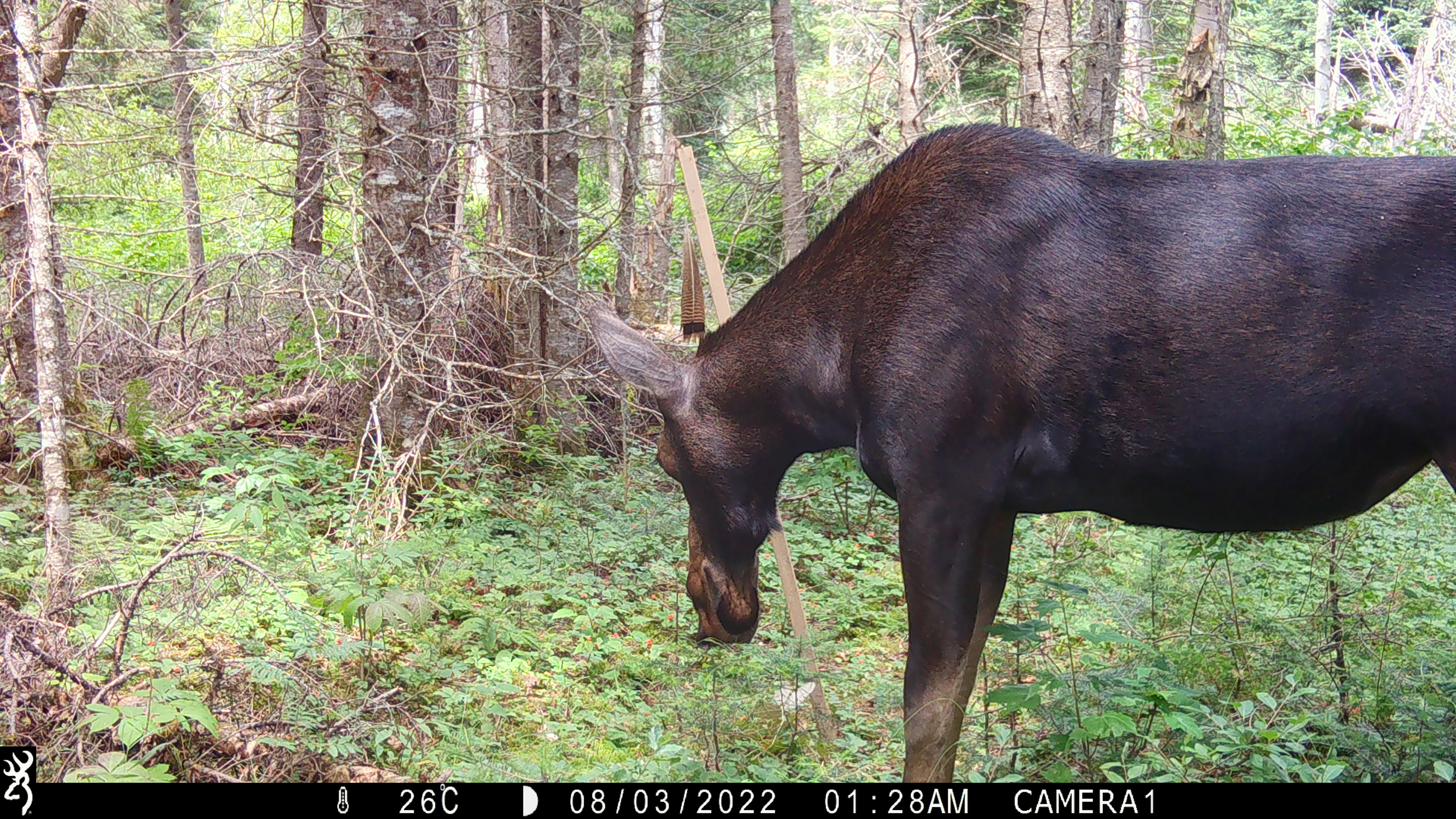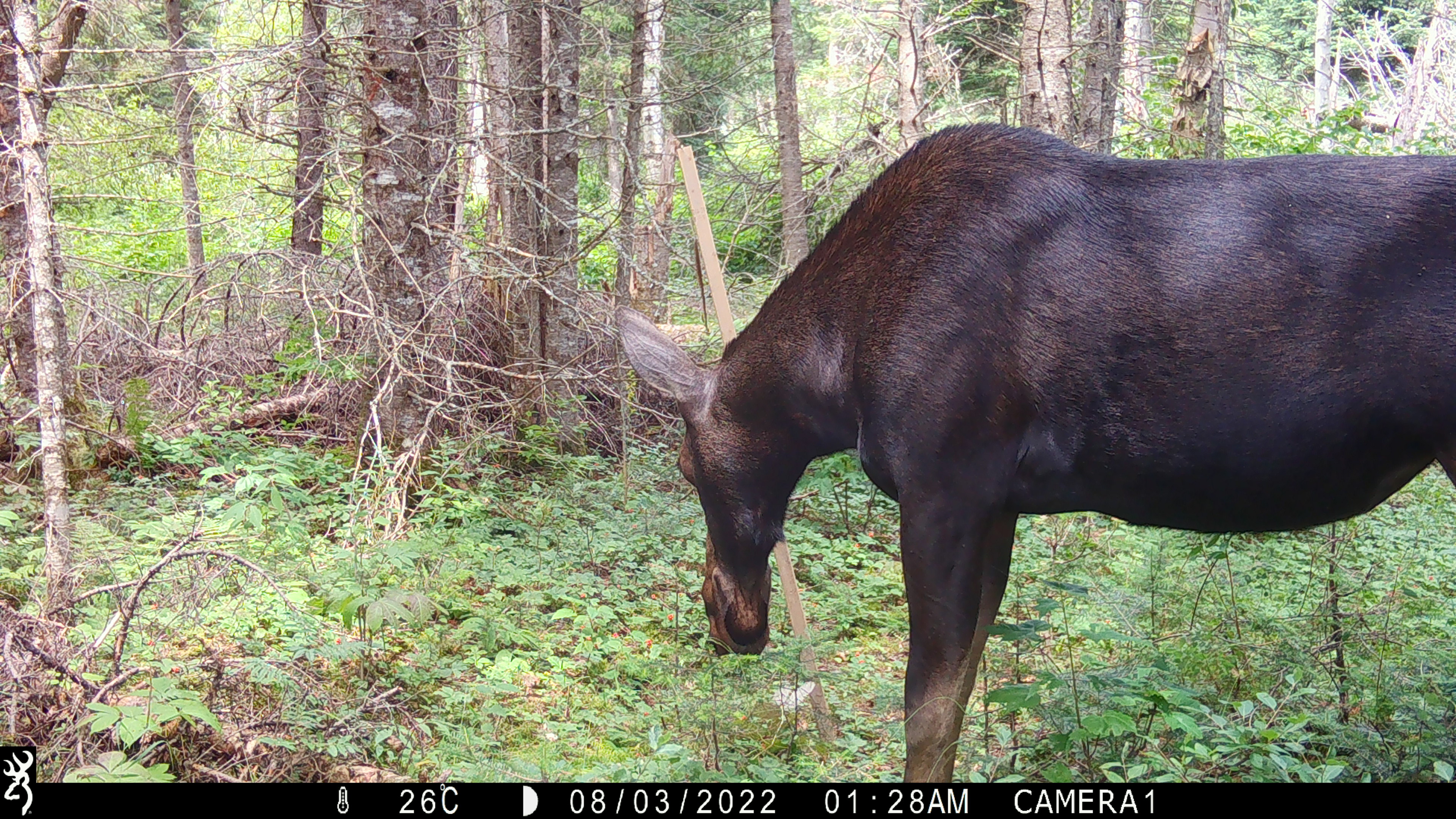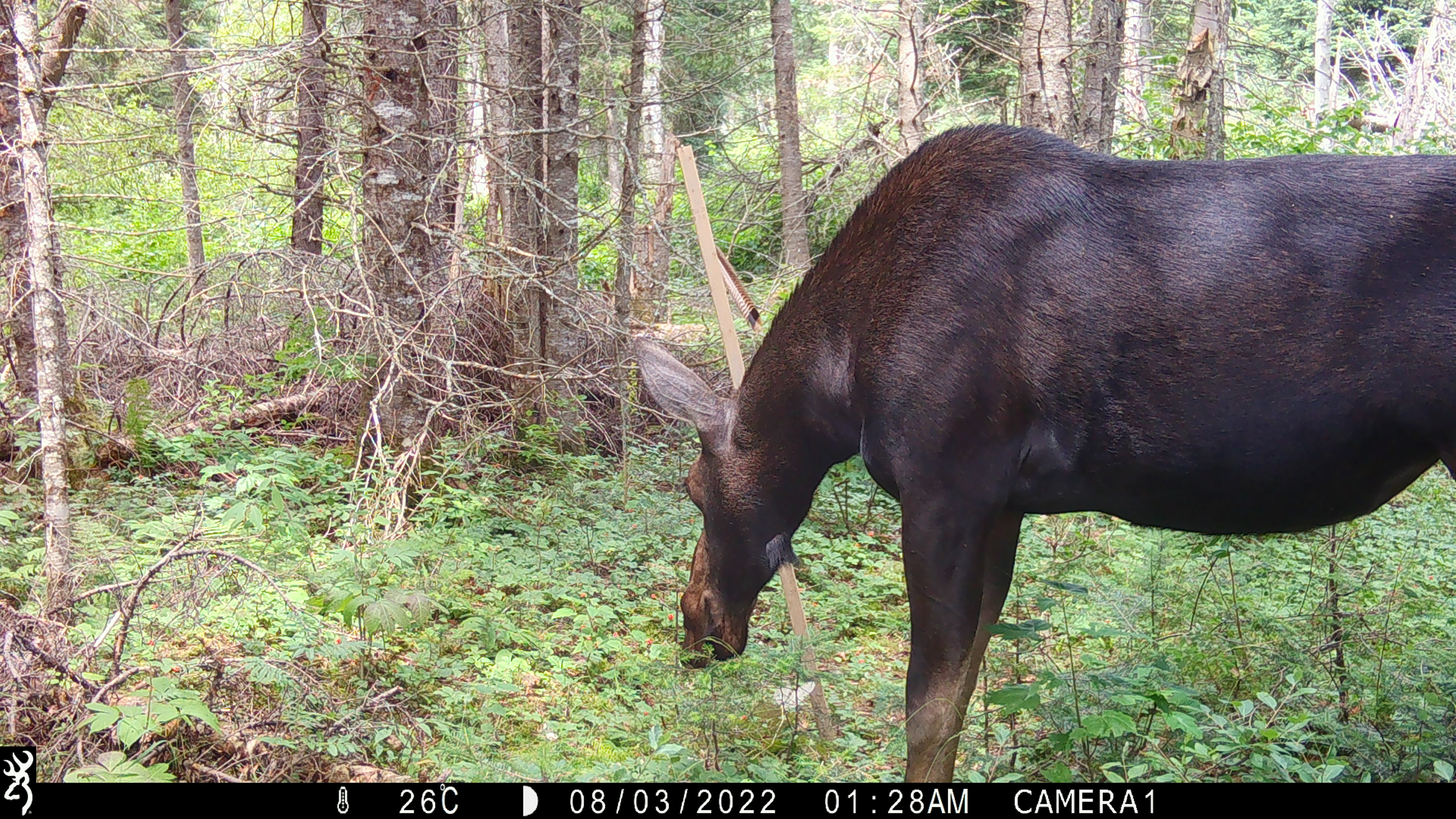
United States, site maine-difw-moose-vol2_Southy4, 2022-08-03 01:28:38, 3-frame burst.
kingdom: Animalia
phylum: Chordata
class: Mammalia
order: Artiodactyla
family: Cervidae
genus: Alces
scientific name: Alces alces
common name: moose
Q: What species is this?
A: Moose (Alces alces).